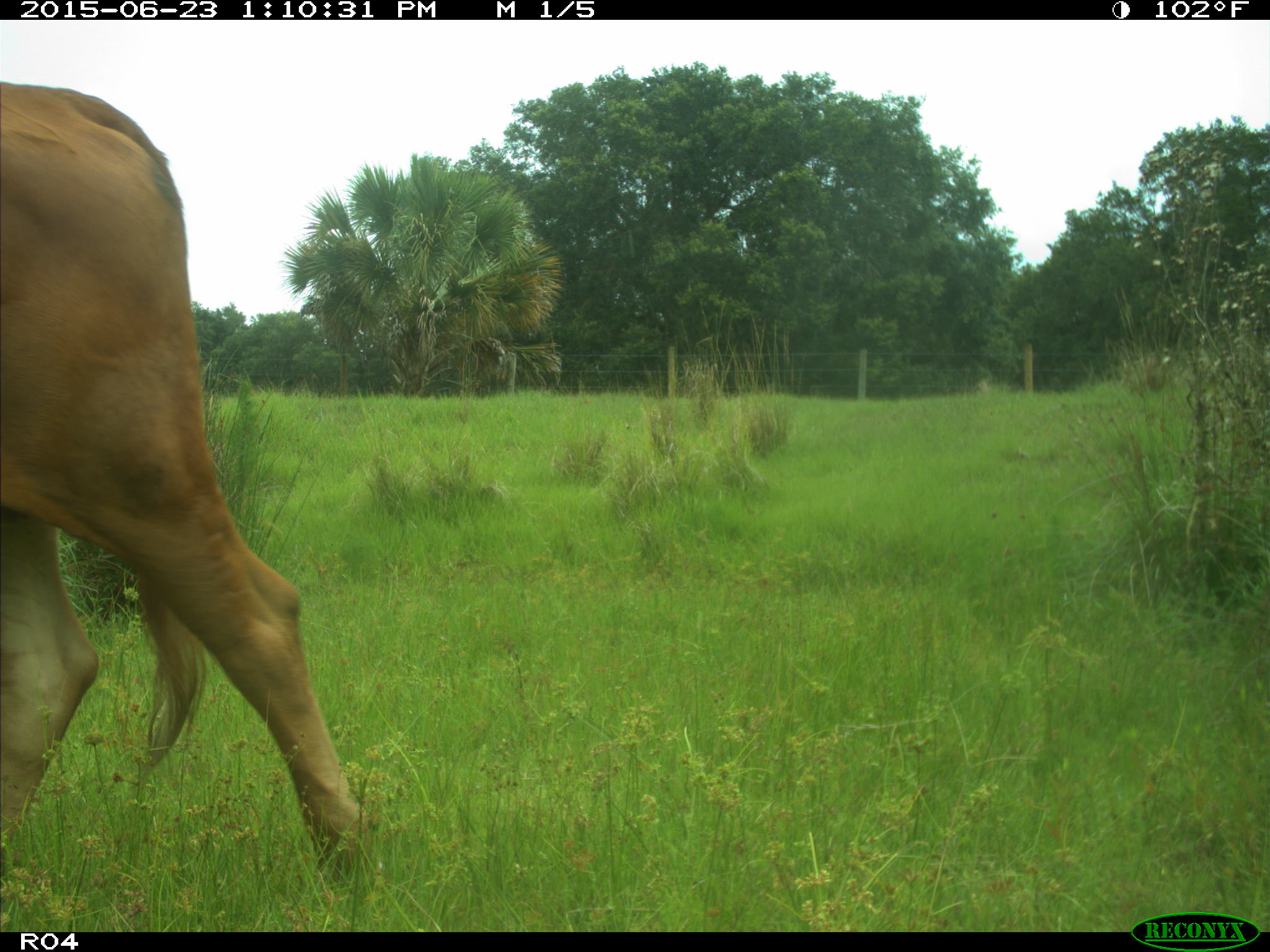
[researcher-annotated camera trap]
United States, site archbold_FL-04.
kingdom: Animalia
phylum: Chordata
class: Mammalia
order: Artiodactyla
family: Bovidae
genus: Bos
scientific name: Bos taurus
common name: domestic cow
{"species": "Bos taurus (domestic cow)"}